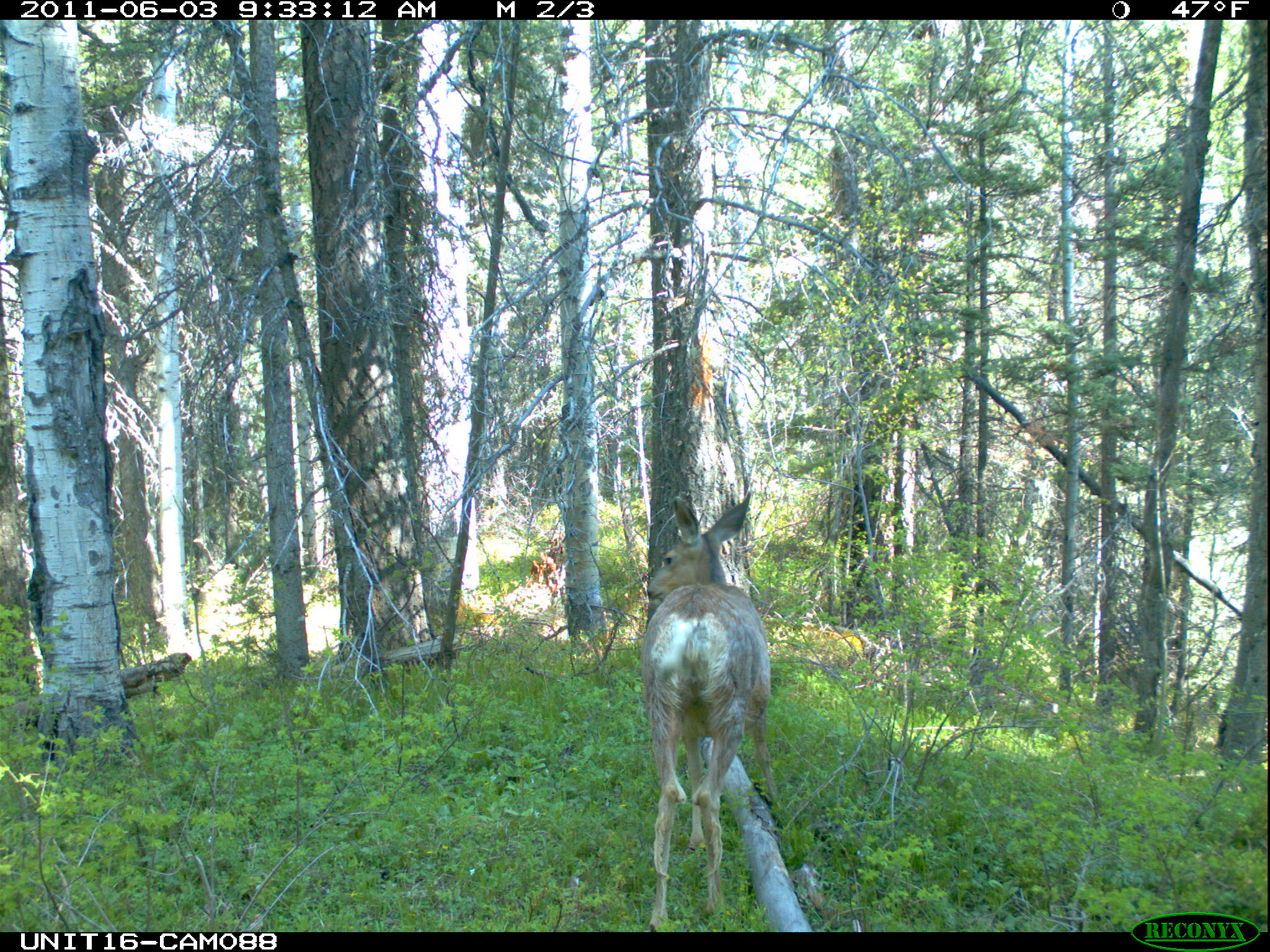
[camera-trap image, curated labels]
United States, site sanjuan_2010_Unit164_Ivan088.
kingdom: Animalia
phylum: Chordata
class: Mammalia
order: Artiodactyla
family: Cervidae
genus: Odocoileus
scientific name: Odocoileus hemionus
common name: mule deer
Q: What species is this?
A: Odocoileus hemionus (mule deer).